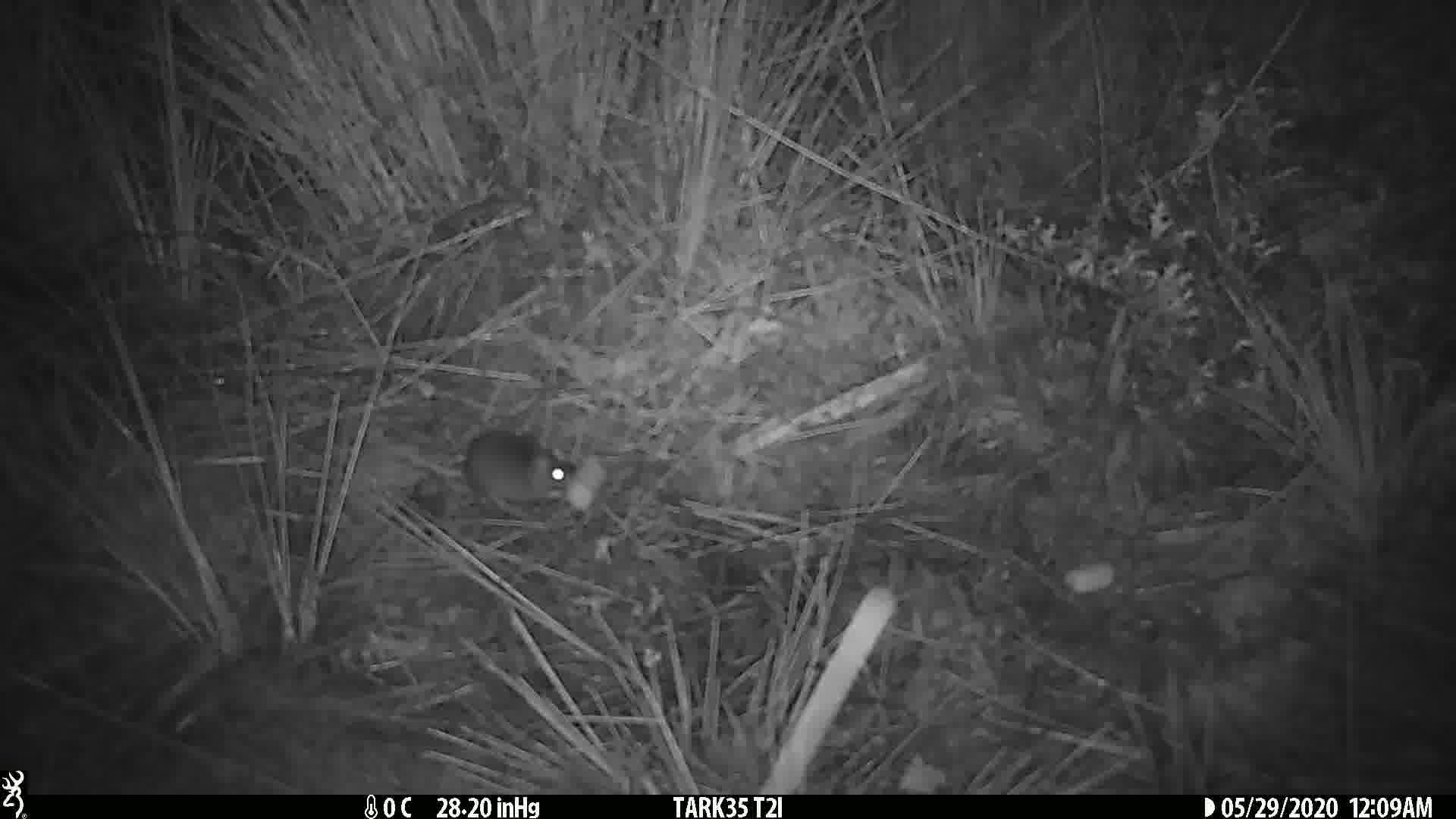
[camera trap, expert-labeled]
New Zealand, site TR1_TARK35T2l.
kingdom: Animalia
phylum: Chordata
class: Mammalia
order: Rodentia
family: Muridae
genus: Mus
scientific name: Mus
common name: mouse